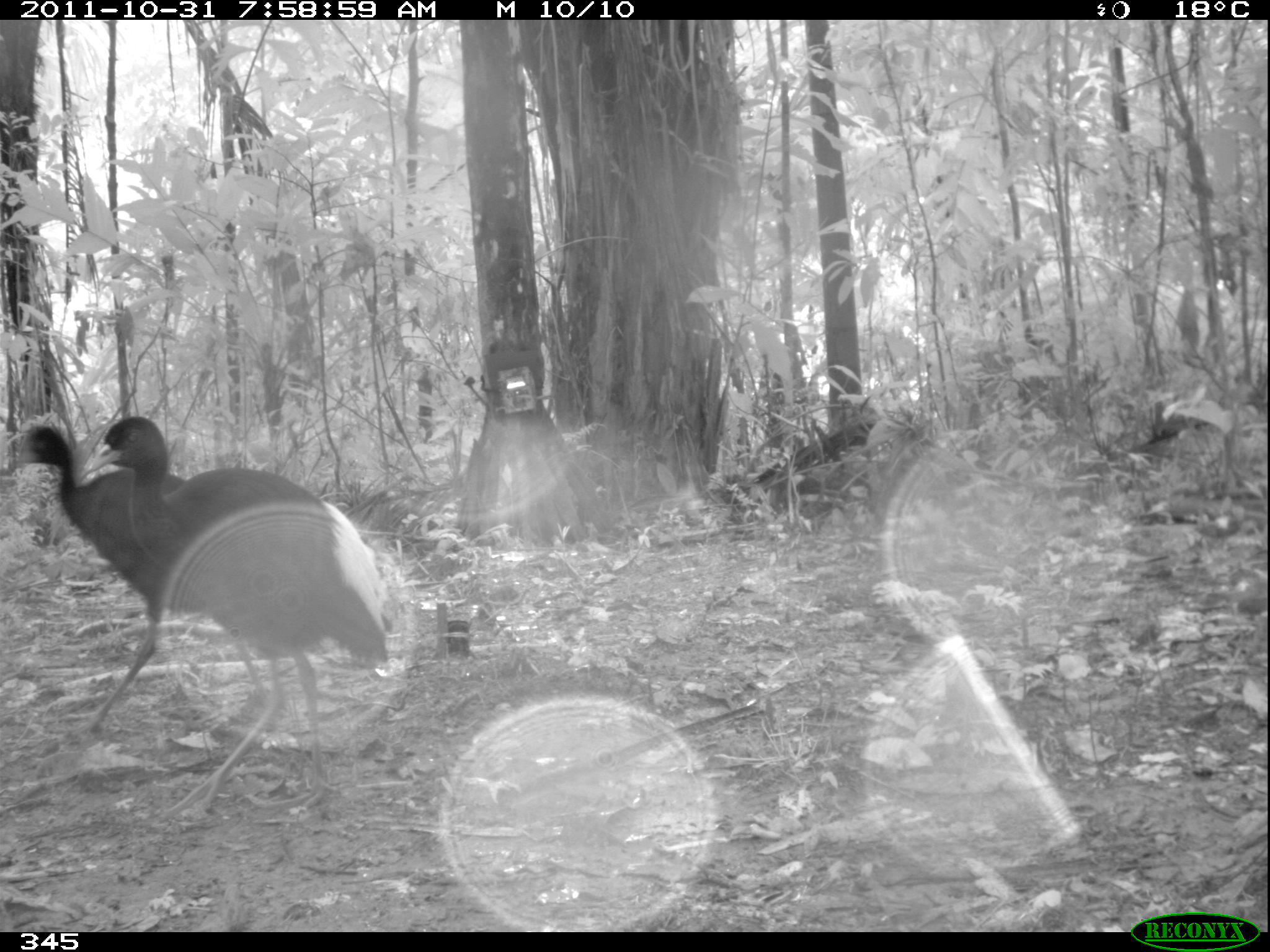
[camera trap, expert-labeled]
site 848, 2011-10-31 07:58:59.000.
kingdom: Animalia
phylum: Chordata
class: Aves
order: Gruiformes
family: Psophiidae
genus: Psophia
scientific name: Psophia leucoptera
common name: pale-winged trumpeter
Psophia leucoptera (pale-winged trumpeter).